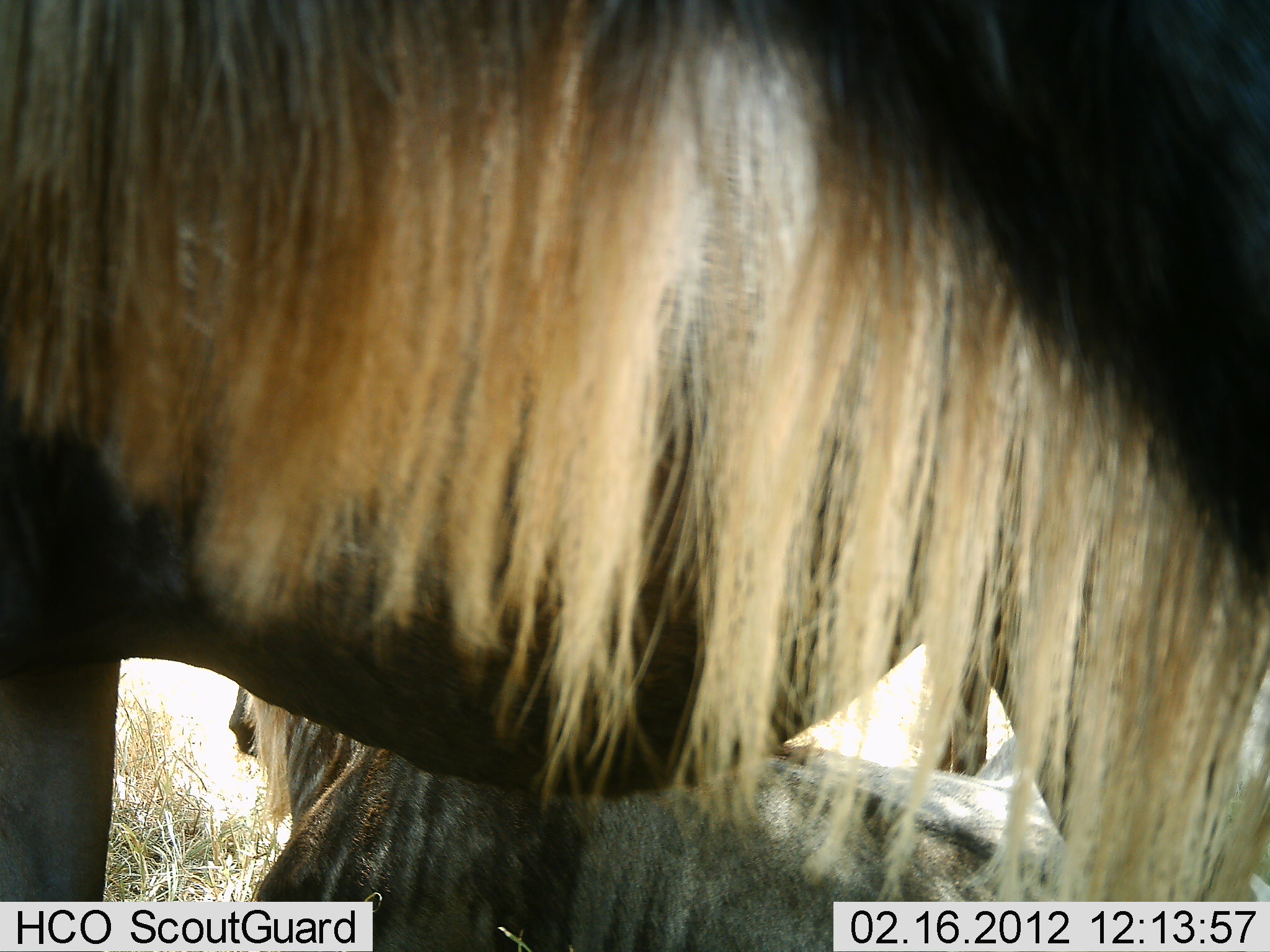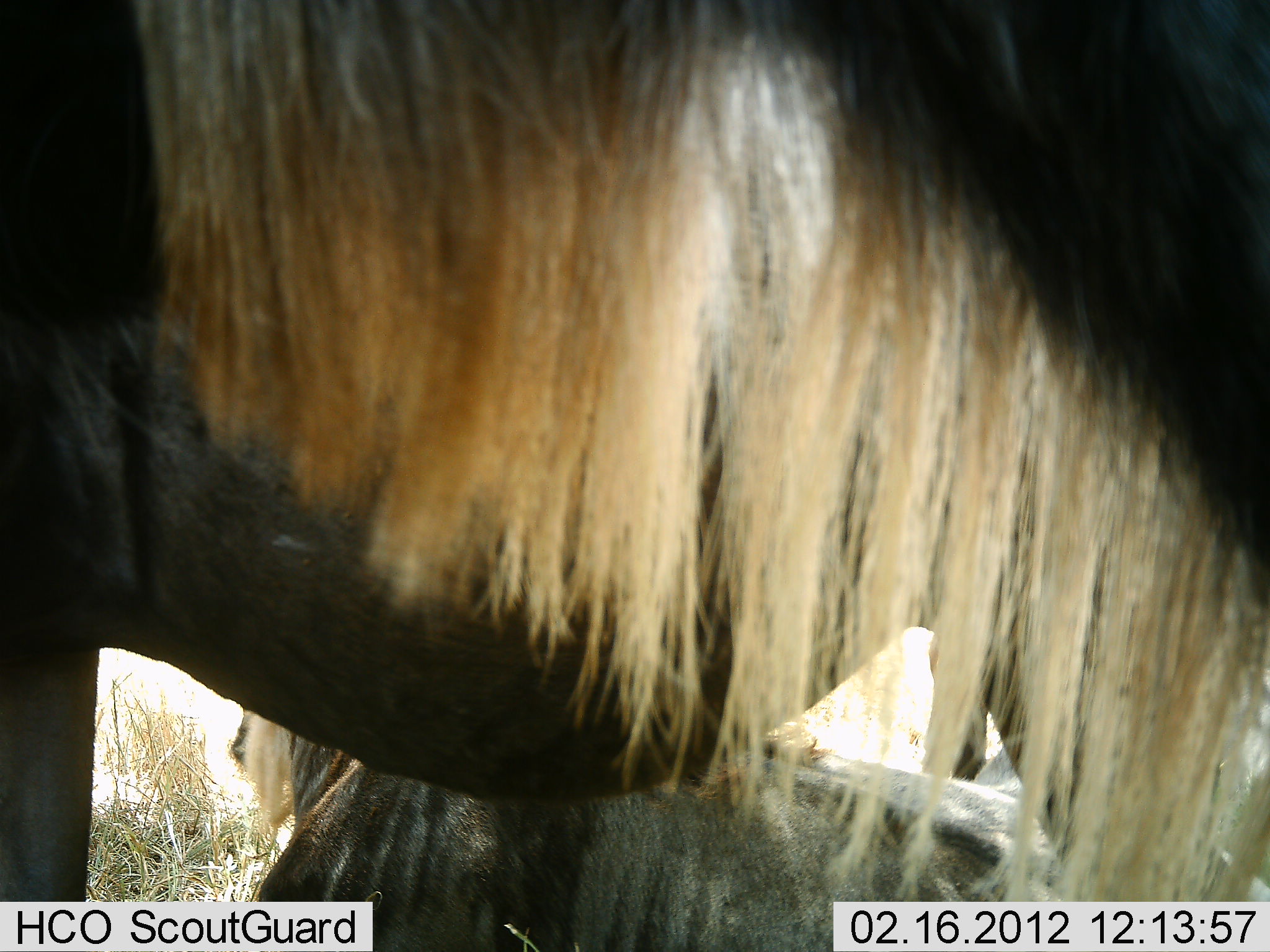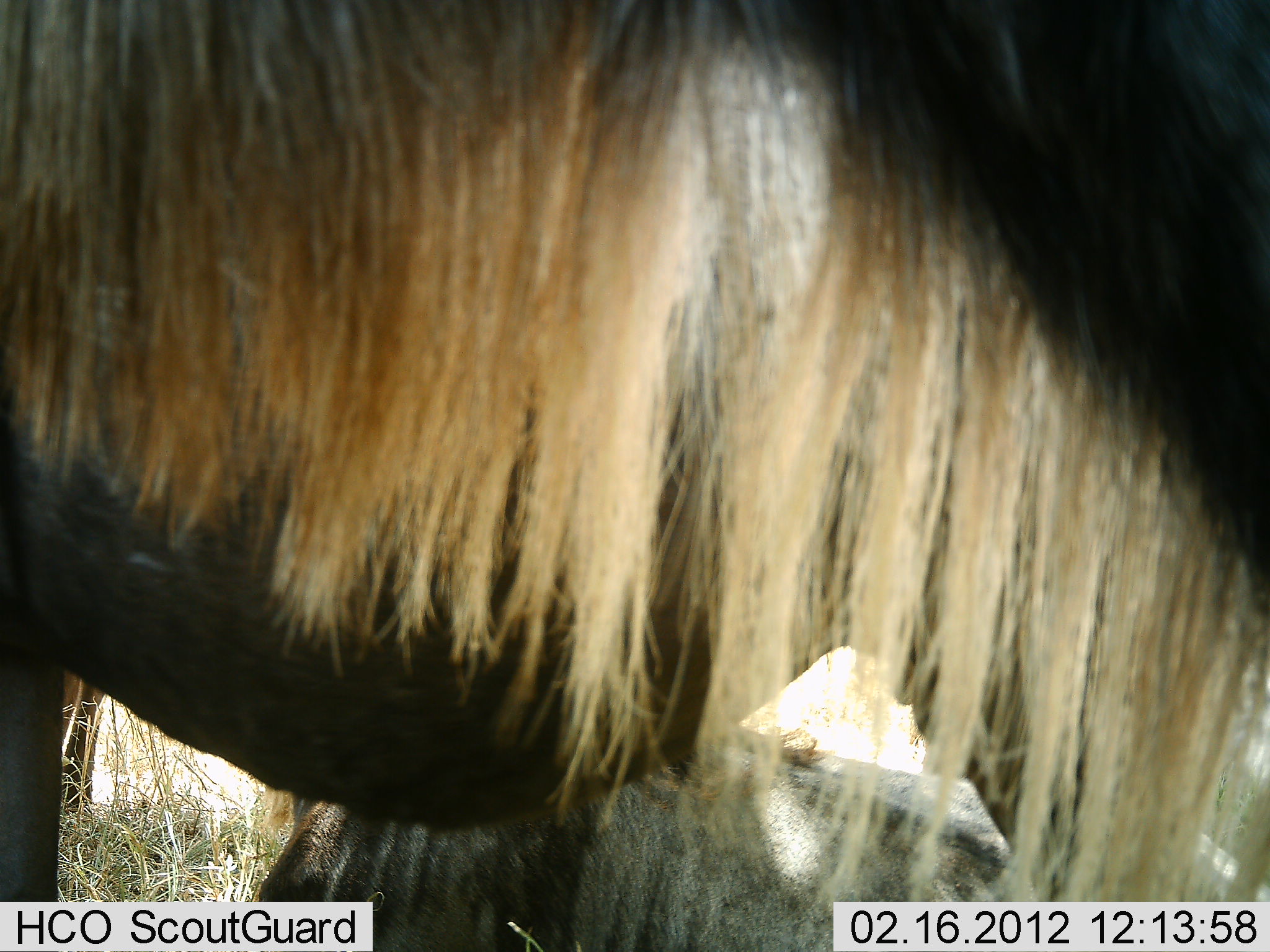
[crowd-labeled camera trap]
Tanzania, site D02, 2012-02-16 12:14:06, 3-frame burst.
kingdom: Animalia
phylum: Chordata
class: Mammalia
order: Artiodactyla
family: Bovidae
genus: Connochaetes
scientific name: Connochaetes taurinus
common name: blue wildebeest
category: wildebeest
Wildebeest (blue wildebeest) (Connochaetes taurinus), count 3. Behavior (volunteer vote fractions): standing 73%, resting 92%, moving 8%, interacting 0%. Young present (vote fraction): 0%. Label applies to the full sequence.